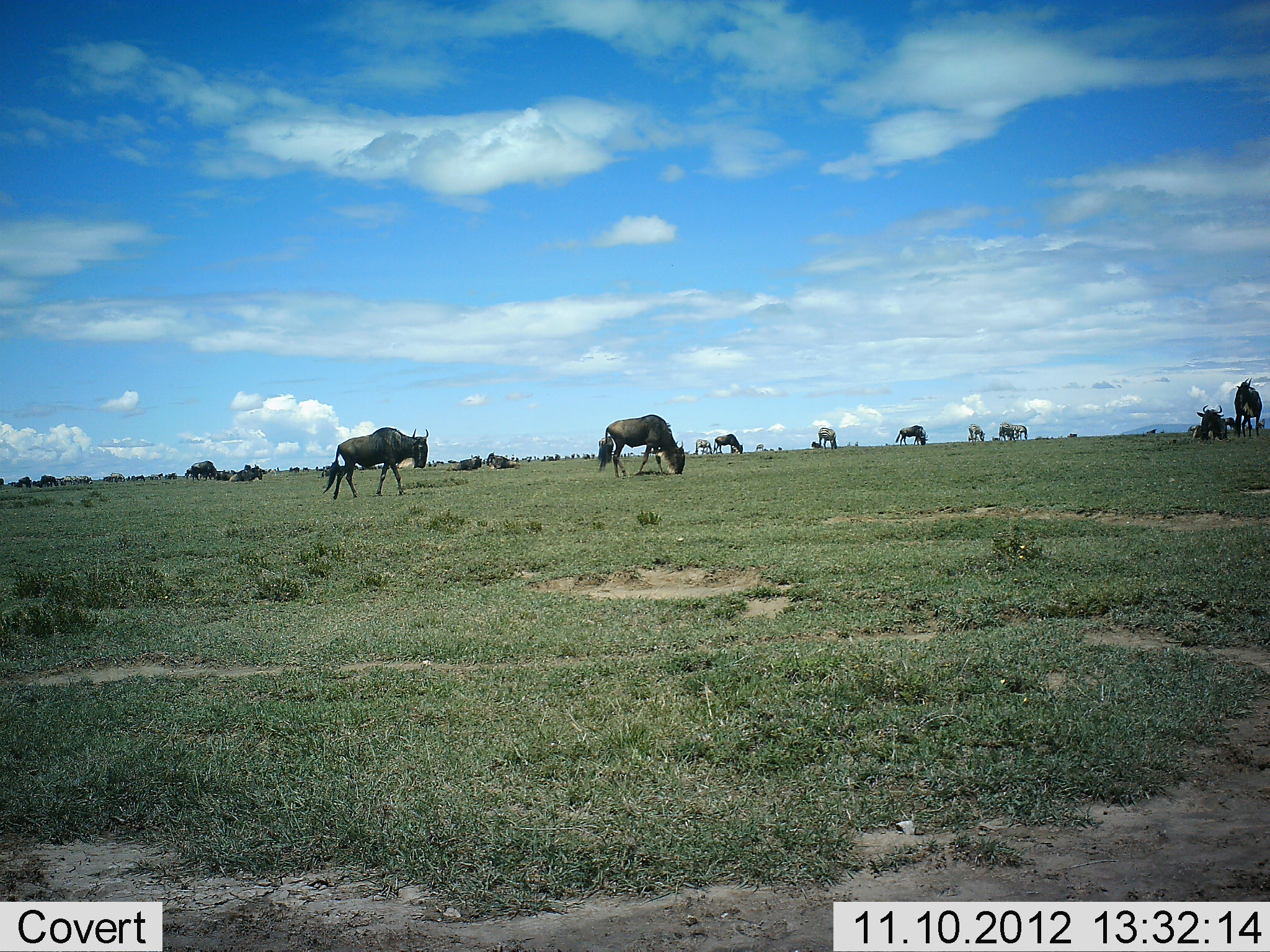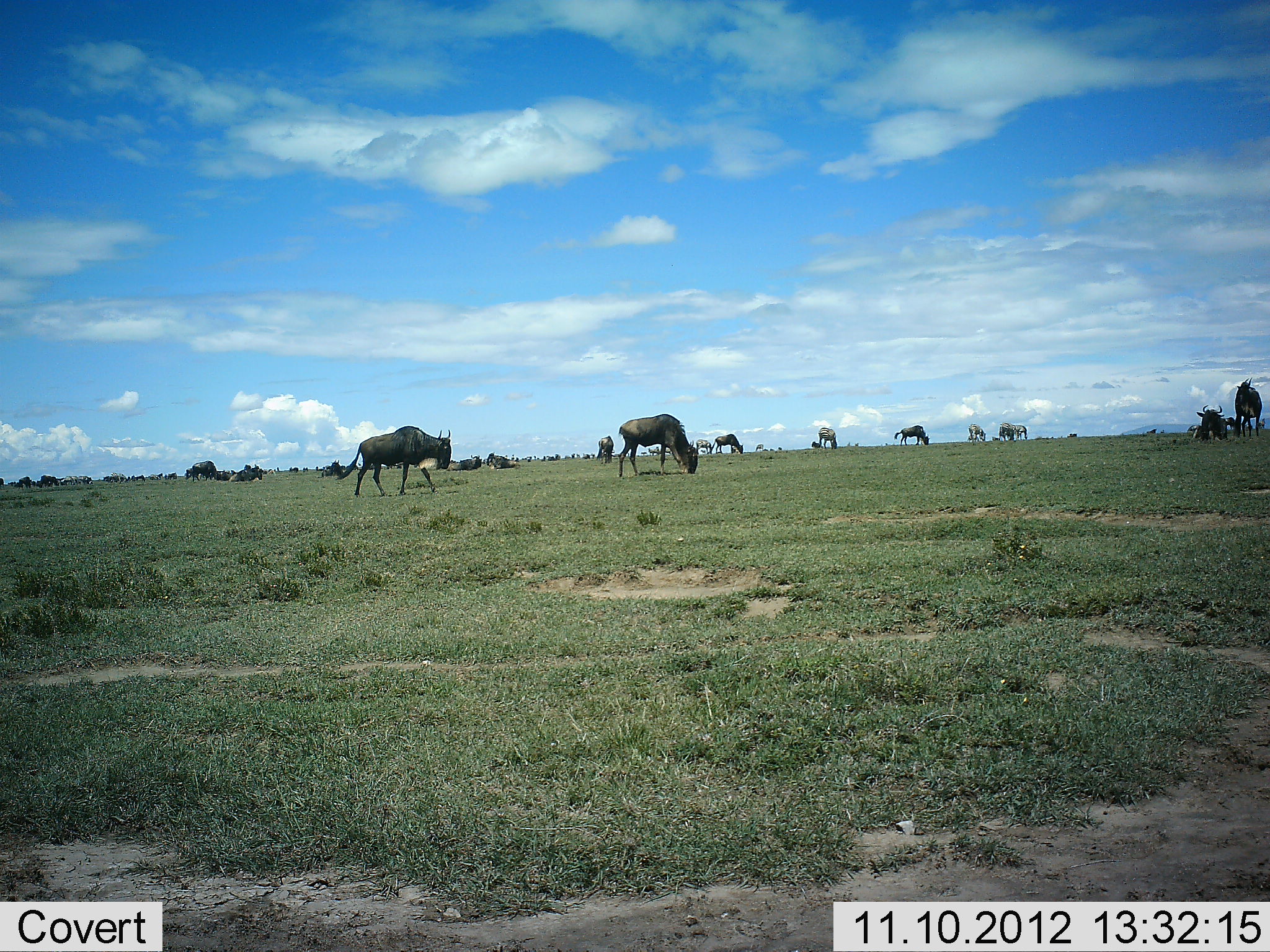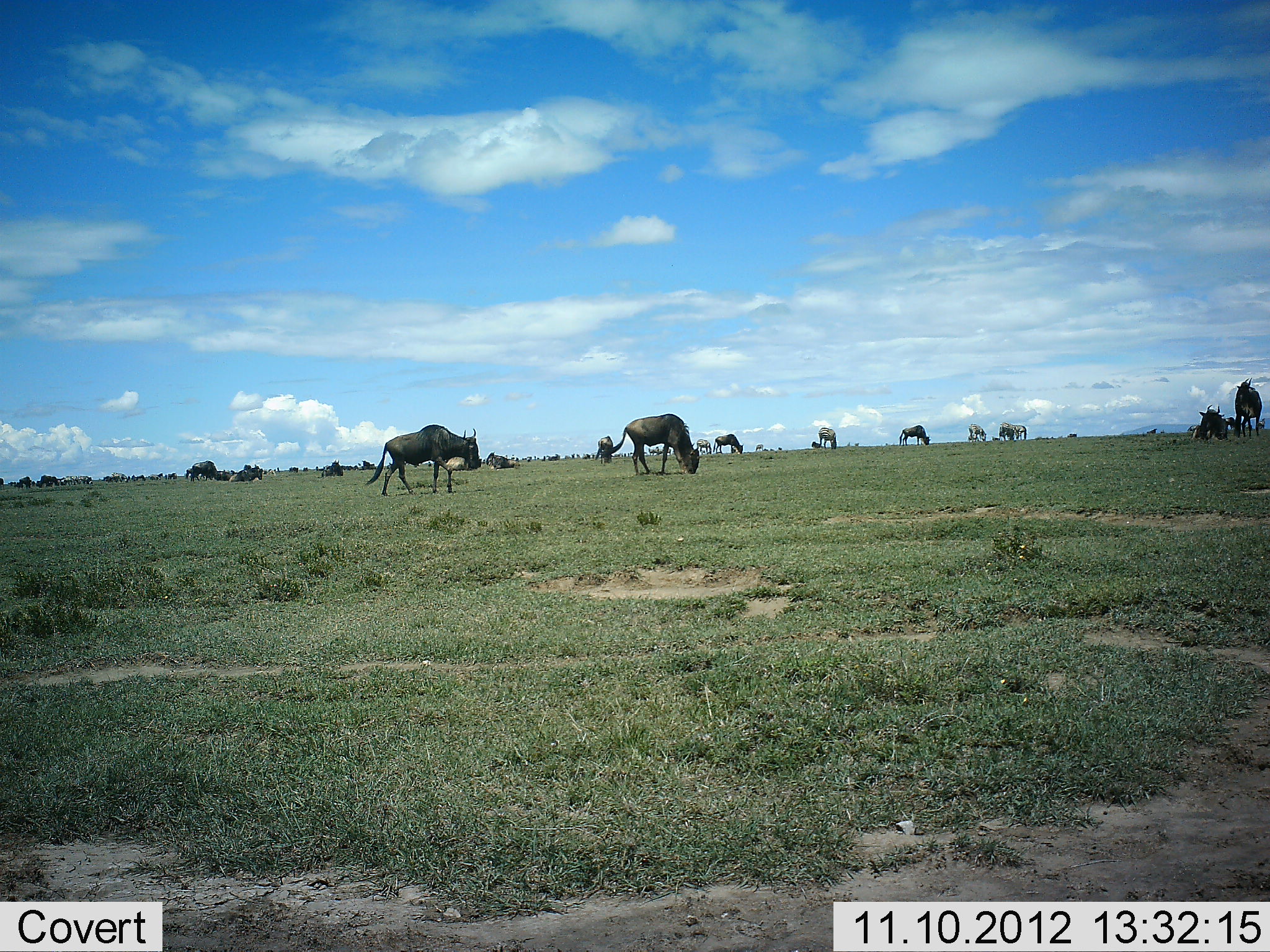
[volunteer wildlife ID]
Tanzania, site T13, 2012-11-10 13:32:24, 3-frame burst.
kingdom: Animalia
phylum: Chordata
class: Mammalia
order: Artiodactyla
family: Bovidae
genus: Connochaetes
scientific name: Connochaetes taurinus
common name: blue wildebeest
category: wildebeest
Wildebeest (blue wildebeest) (Connochaetes taurinus), count 11-50. Behavior (volunteer vote fractions): standing 45%, resting 55%, moving 55%, interacting 0%. Young present (vote fraction): 0%. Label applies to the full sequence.